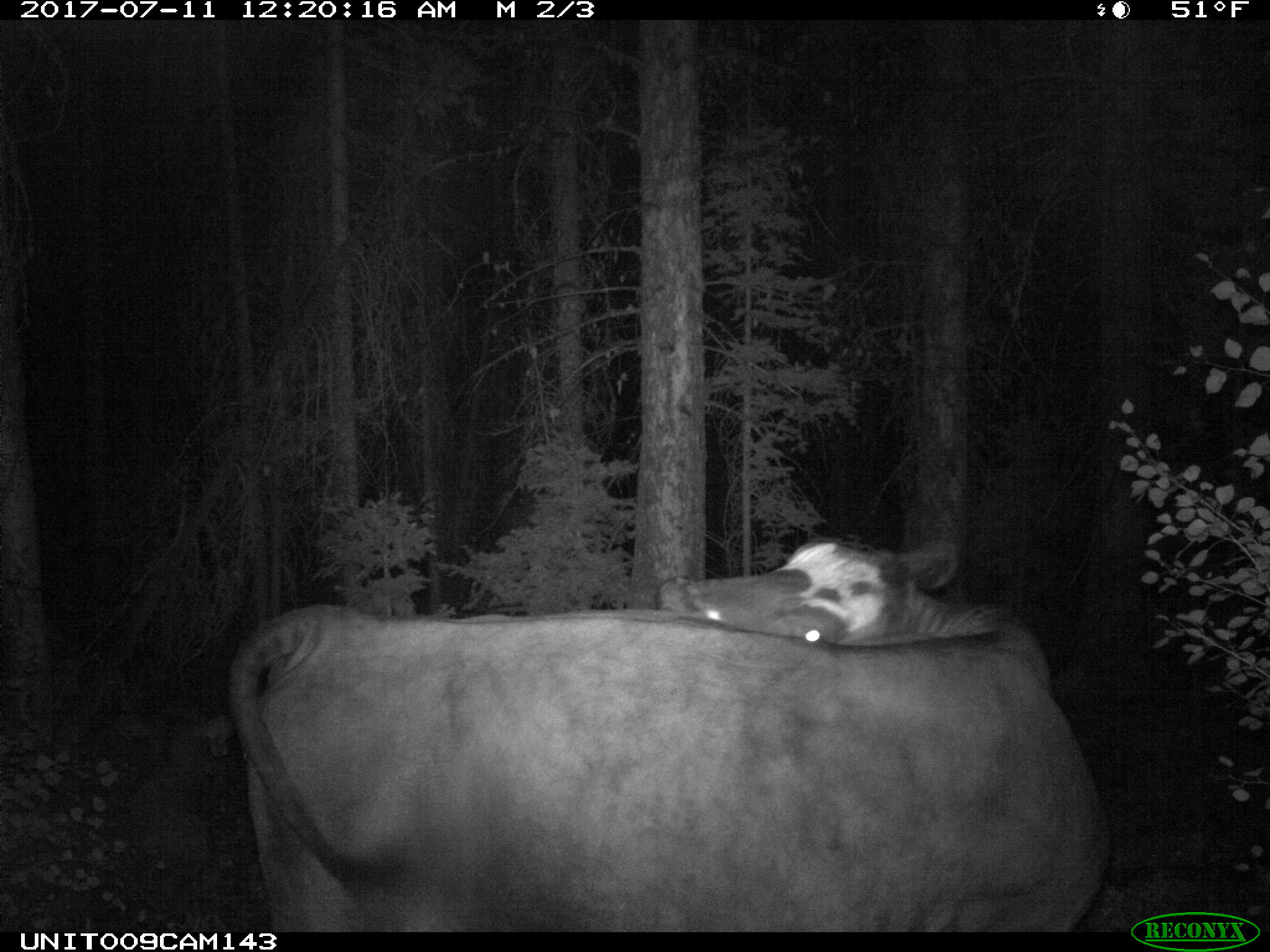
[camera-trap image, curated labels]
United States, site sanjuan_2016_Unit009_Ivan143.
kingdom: Animalia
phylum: Chordata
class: Mammalia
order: Artiodactyla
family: Bovidae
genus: Bos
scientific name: Bos taurus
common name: domestic cow